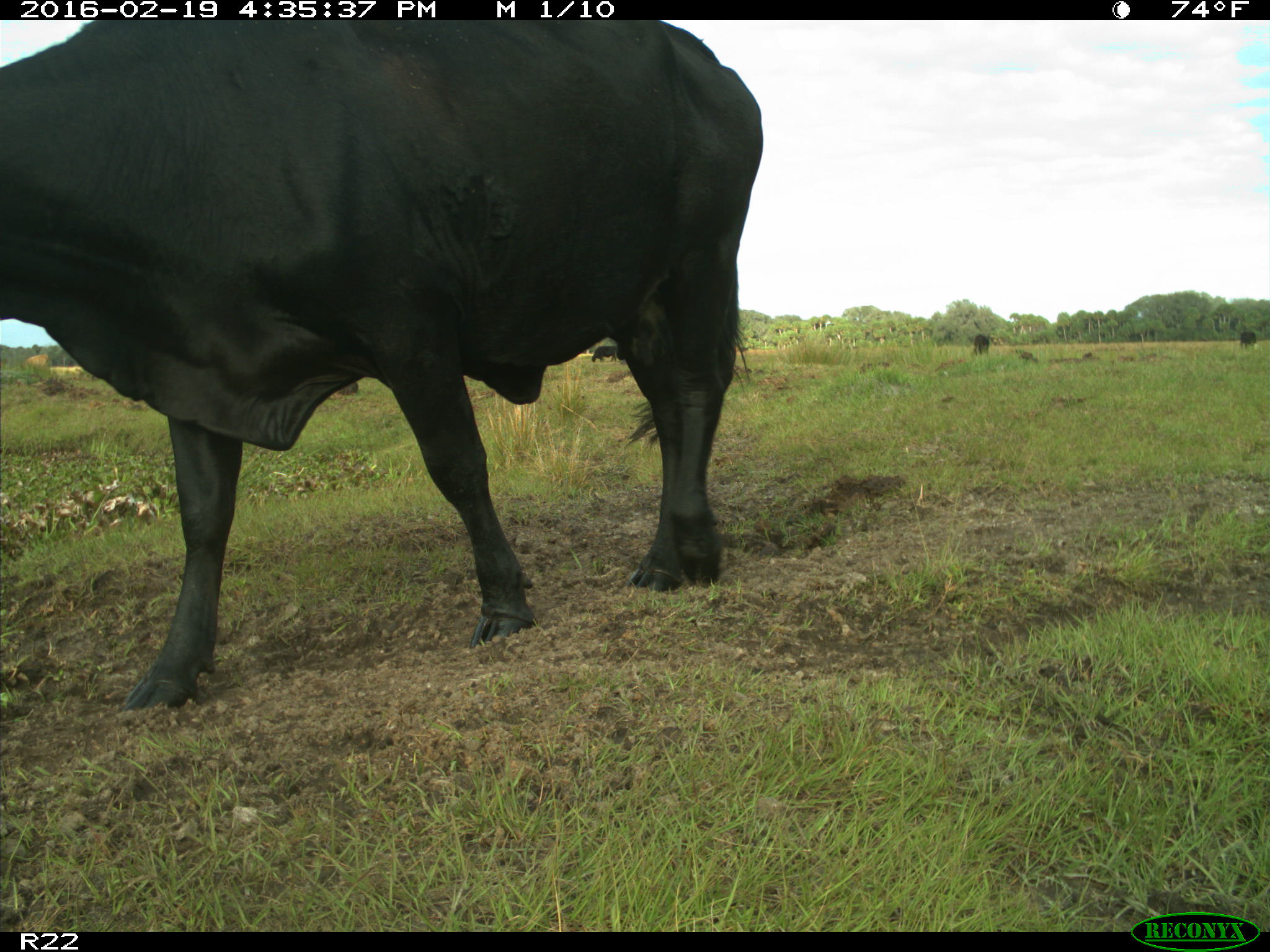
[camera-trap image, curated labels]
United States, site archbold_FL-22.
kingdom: Animalia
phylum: Chordata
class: Mammalia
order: Artiodactyla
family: Bovidae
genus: Bos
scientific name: Bos taurus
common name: domestic cow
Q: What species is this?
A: Bos taurus (domestic cow).